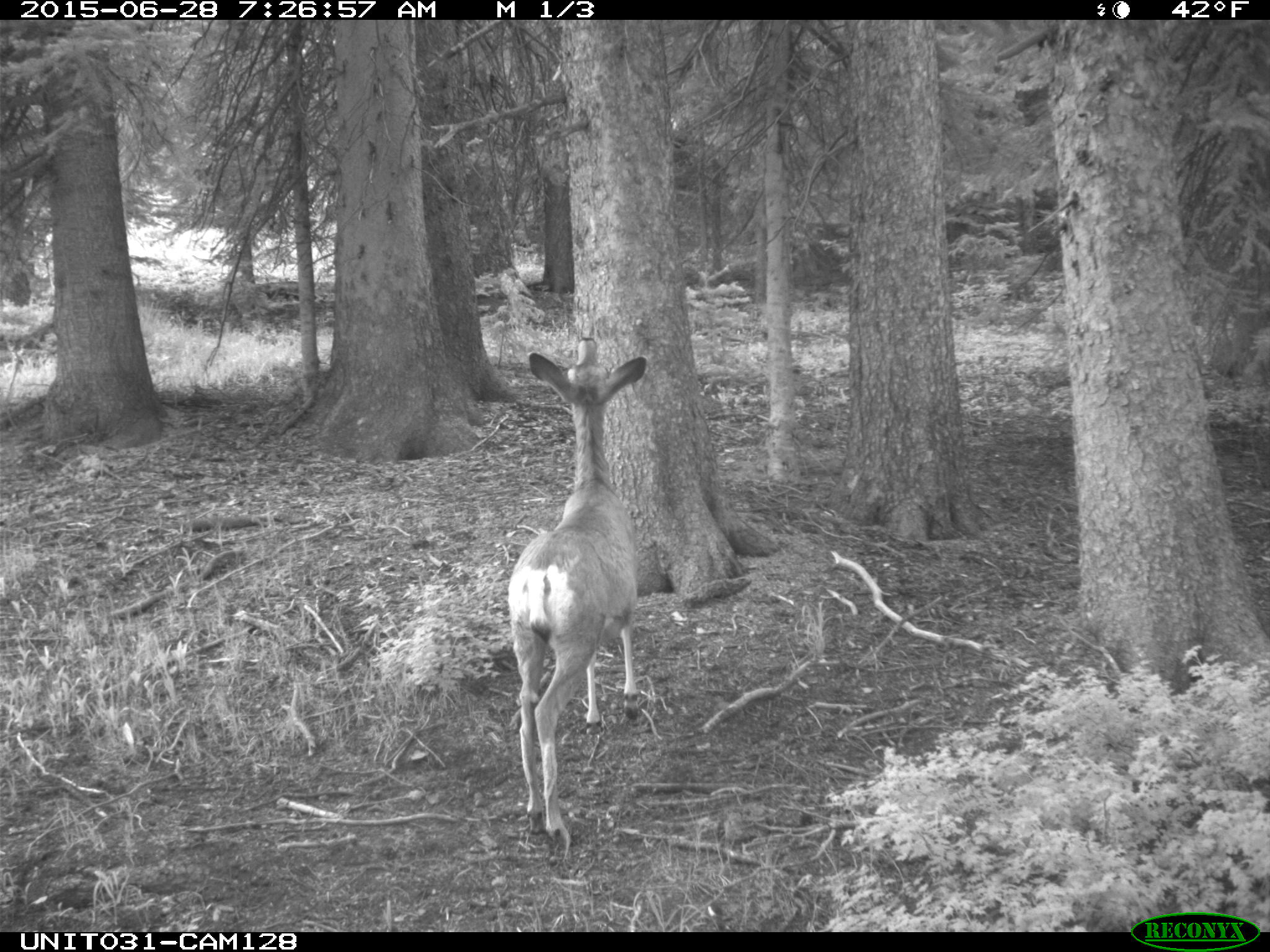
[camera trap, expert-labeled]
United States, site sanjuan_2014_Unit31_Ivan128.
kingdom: Animalia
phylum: Chordata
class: Mammalia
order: Artiodactyla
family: Cervidae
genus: Odocoileus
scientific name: Odocoileus hemionus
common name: mule deer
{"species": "Odocoileus hemionus (mule deer)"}